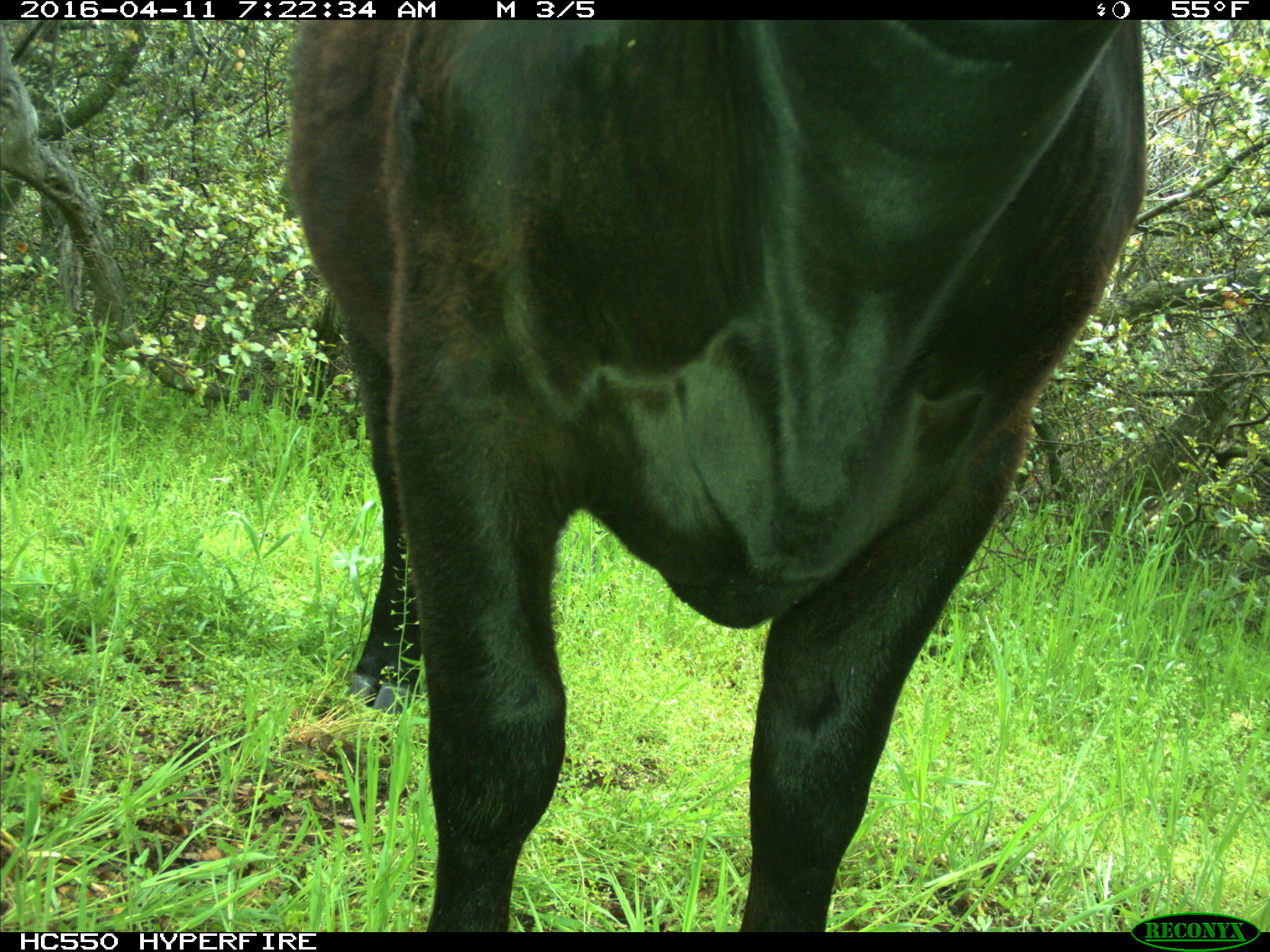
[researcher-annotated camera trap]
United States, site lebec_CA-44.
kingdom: Animalia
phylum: Chordata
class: Mammalia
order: Artiodactyla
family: Bovidae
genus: Bos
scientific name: Bos taurus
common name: domestic cow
Bos taurus (domestic cow).